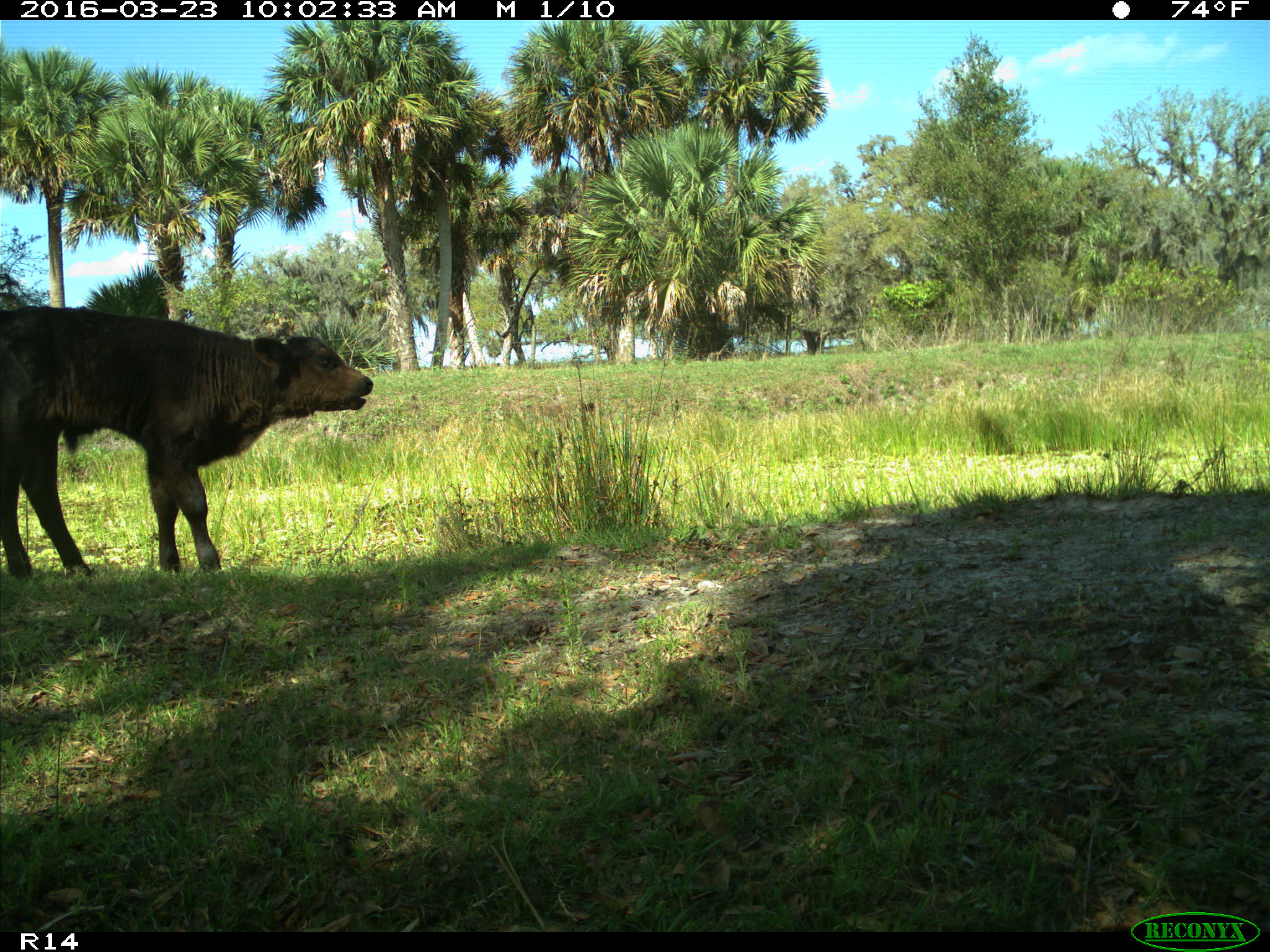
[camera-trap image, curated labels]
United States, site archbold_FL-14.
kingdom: Animalia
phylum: Chordata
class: Mammalia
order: Artiodactyla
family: Bovidae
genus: Bos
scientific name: Bos taurus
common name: domestic cow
Bos taurus (domestic cow).